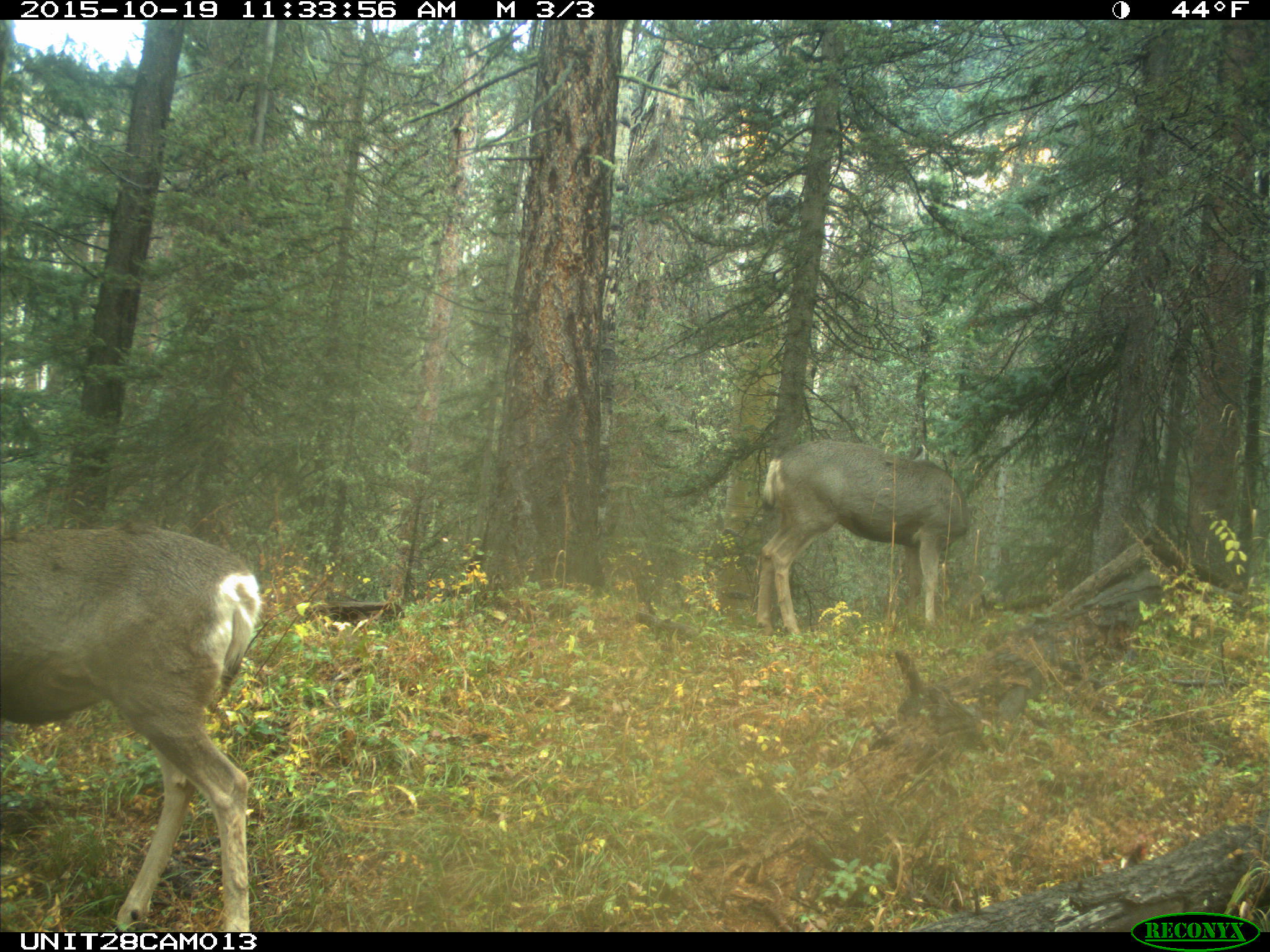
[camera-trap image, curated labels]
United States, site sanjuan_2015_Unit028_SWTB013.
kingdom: Animalia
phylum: Chordata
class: Mammalia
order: Artiodactyla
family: Cervidae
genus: Odocoileus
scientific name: Odocoileus hemionus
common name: mule deer